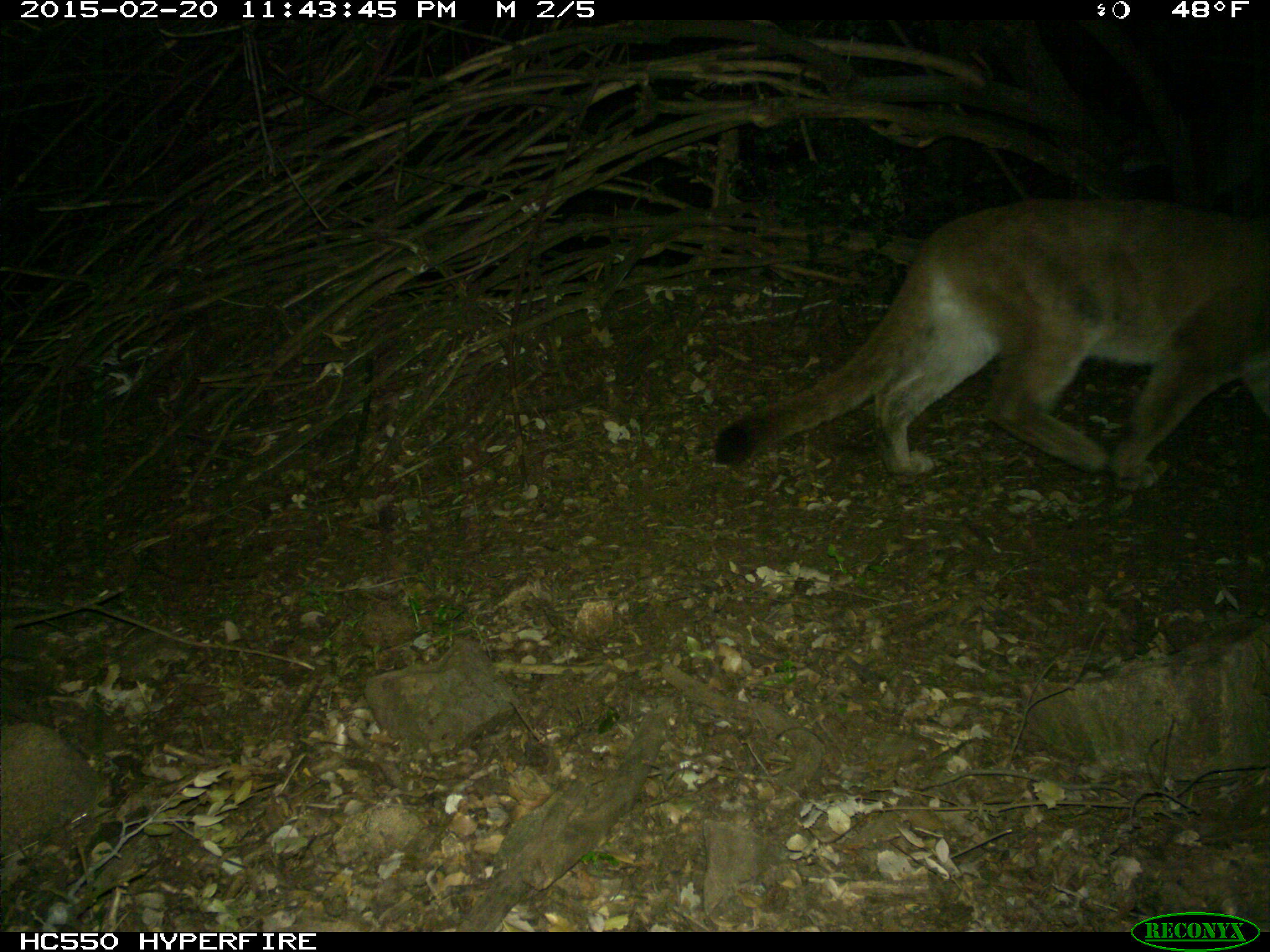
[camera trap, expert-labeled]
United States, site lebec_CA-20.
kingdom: Animalia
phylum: Chordata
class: Mammalia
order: Carnivora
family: Felidae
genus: Puma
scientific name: Puma concolor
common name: mountain lion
Puma concolor (mountain lion).